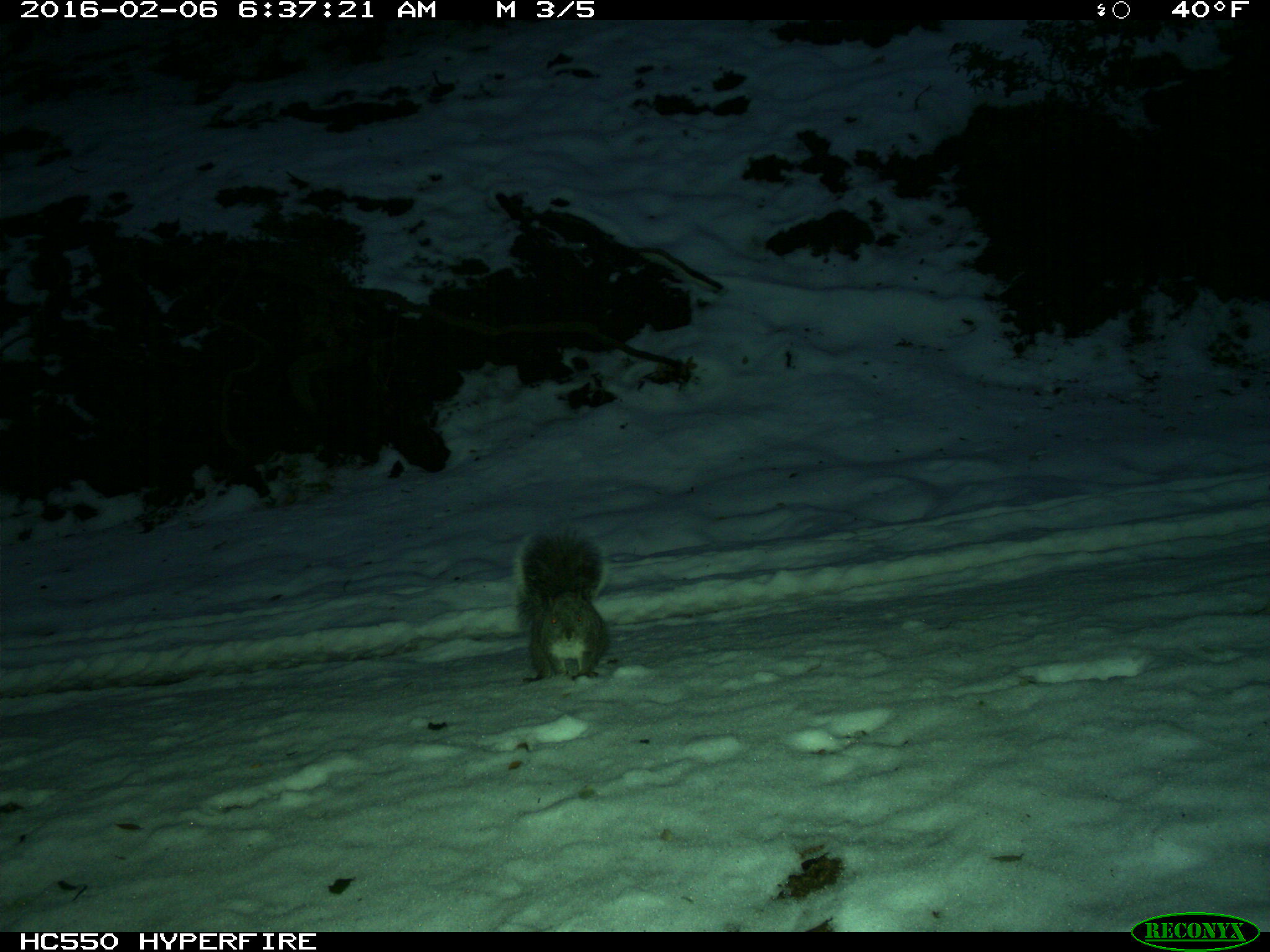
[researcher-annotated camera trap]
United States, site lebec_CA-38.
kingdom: Animalia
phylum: Chordata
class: Mammalia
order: Rodentia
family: Sciuridae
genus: Sciurus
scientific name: Sciurus carolinensis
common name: eastern gray squirrel